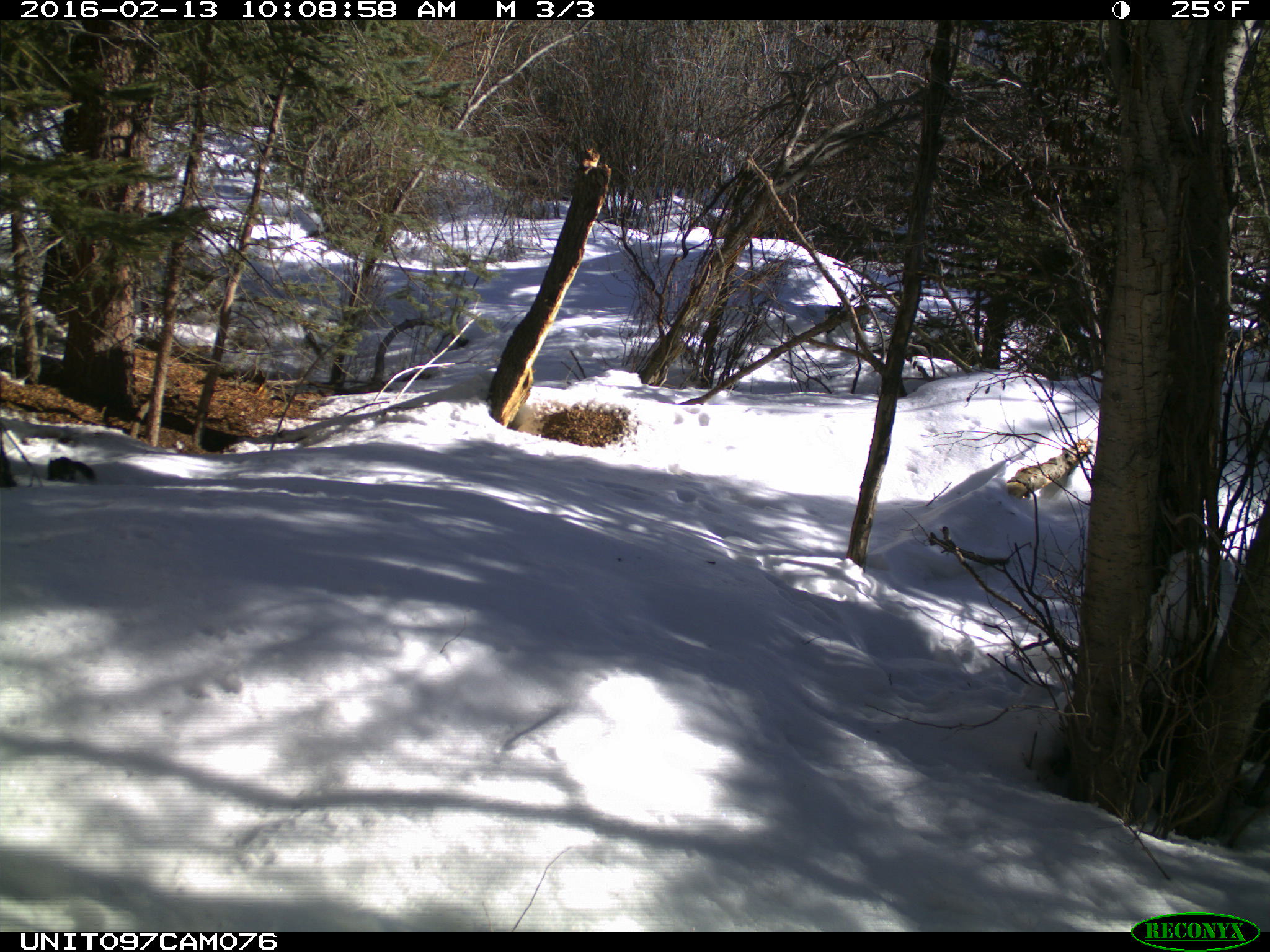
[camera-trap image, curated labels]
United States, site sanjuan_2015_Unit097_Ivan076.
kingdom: Animalia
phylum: Chordata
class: Mammalia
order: Rodentia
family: Sciuridae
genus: Tamiasciurus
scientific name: Tamiasciurus hudsonicus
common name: american red squirrel